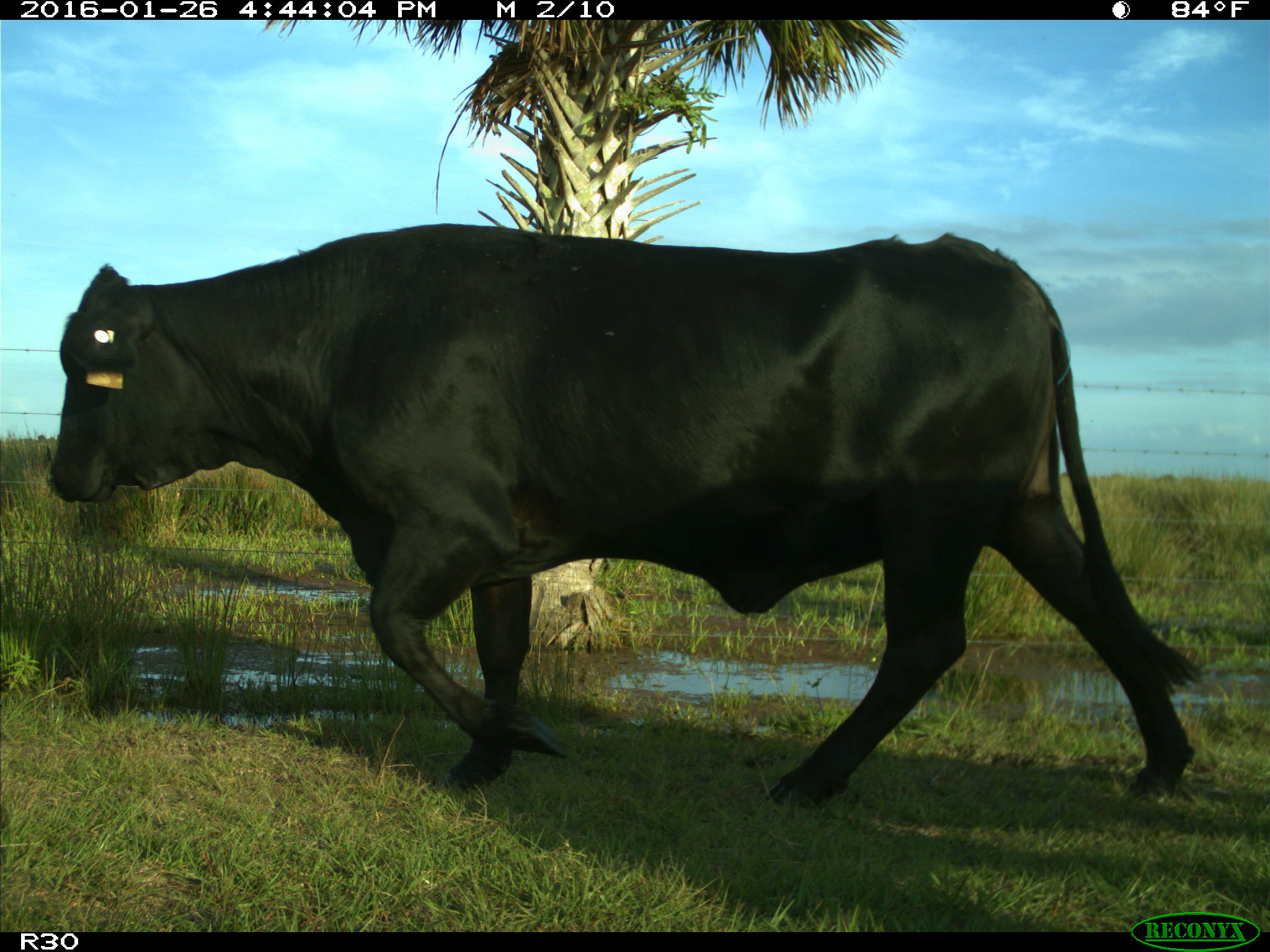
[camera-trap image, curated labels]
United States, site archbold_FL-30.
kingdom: Animalia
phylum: Chordata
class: Mammalia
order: Artiodactyla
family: Bovidae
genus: Bos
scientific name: Bos taurus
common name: domestic cow